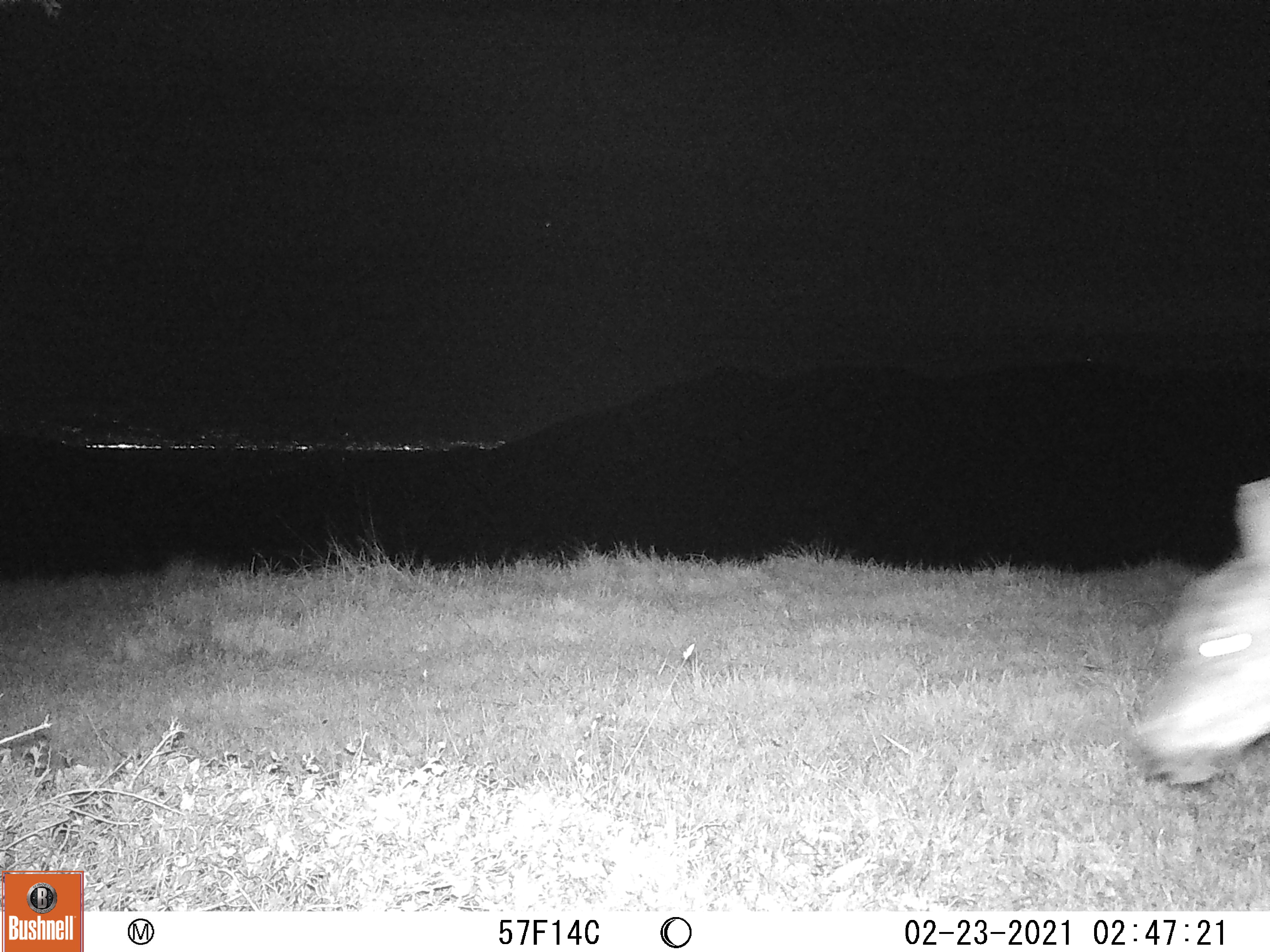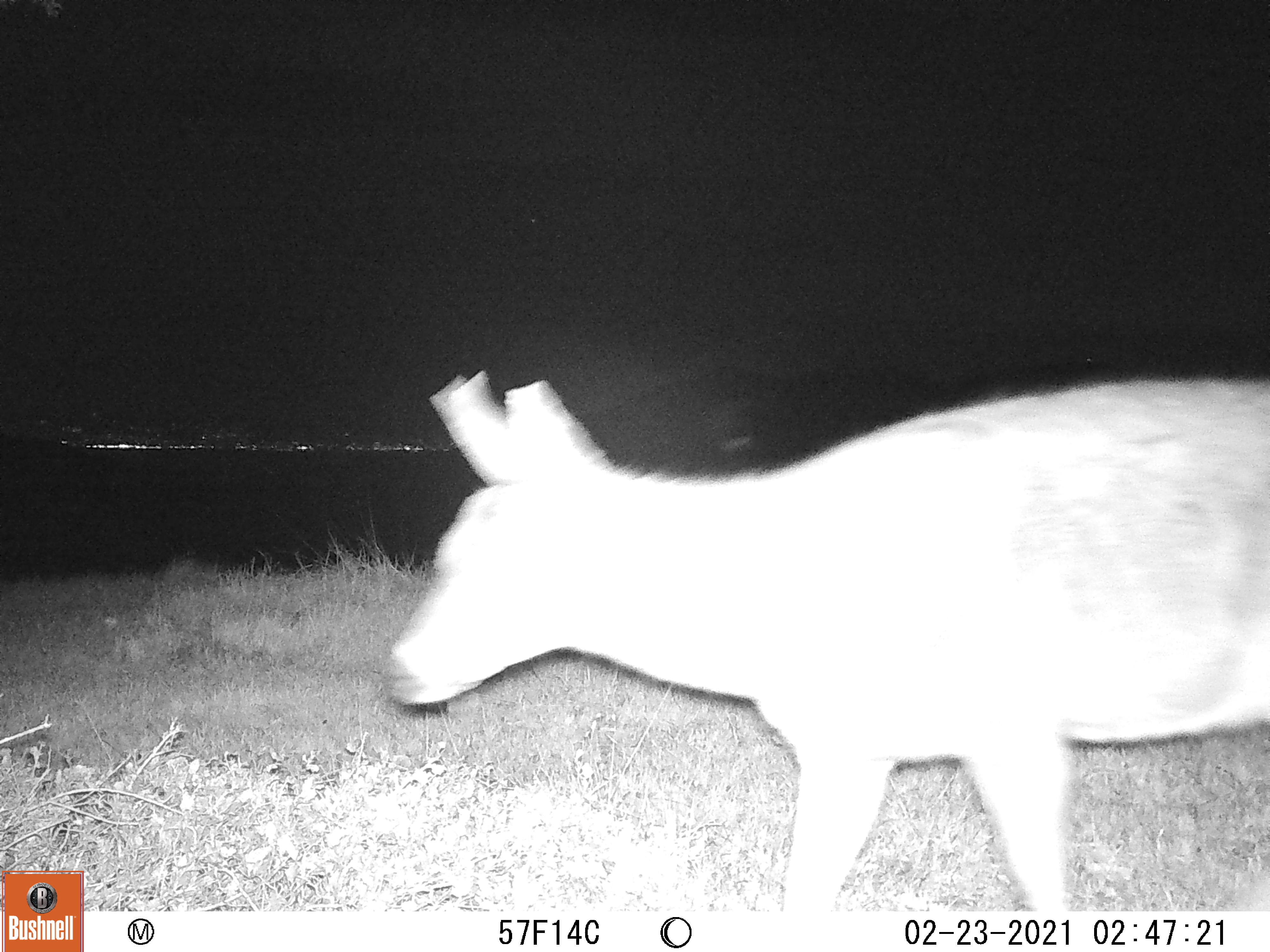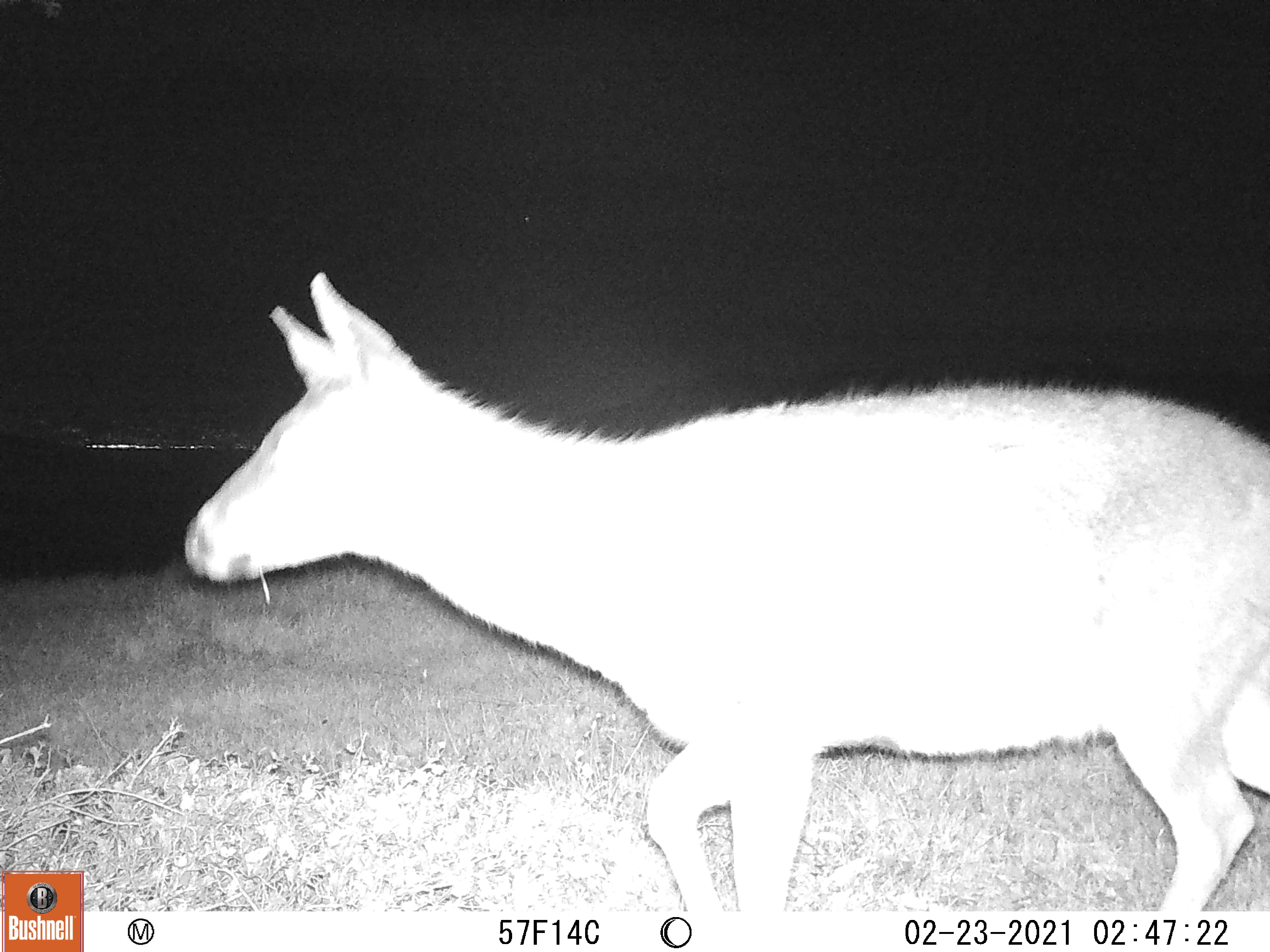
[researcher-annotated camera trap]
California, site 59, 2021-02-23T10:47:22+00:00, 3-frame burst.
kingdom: Animalia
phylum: Chordata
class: Mammalia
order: Artiodactyla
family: Cervidae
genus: Odocoileus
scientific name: Odocoileus hemionus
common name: mule deer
Mule deer (Odocoileus hemionus).